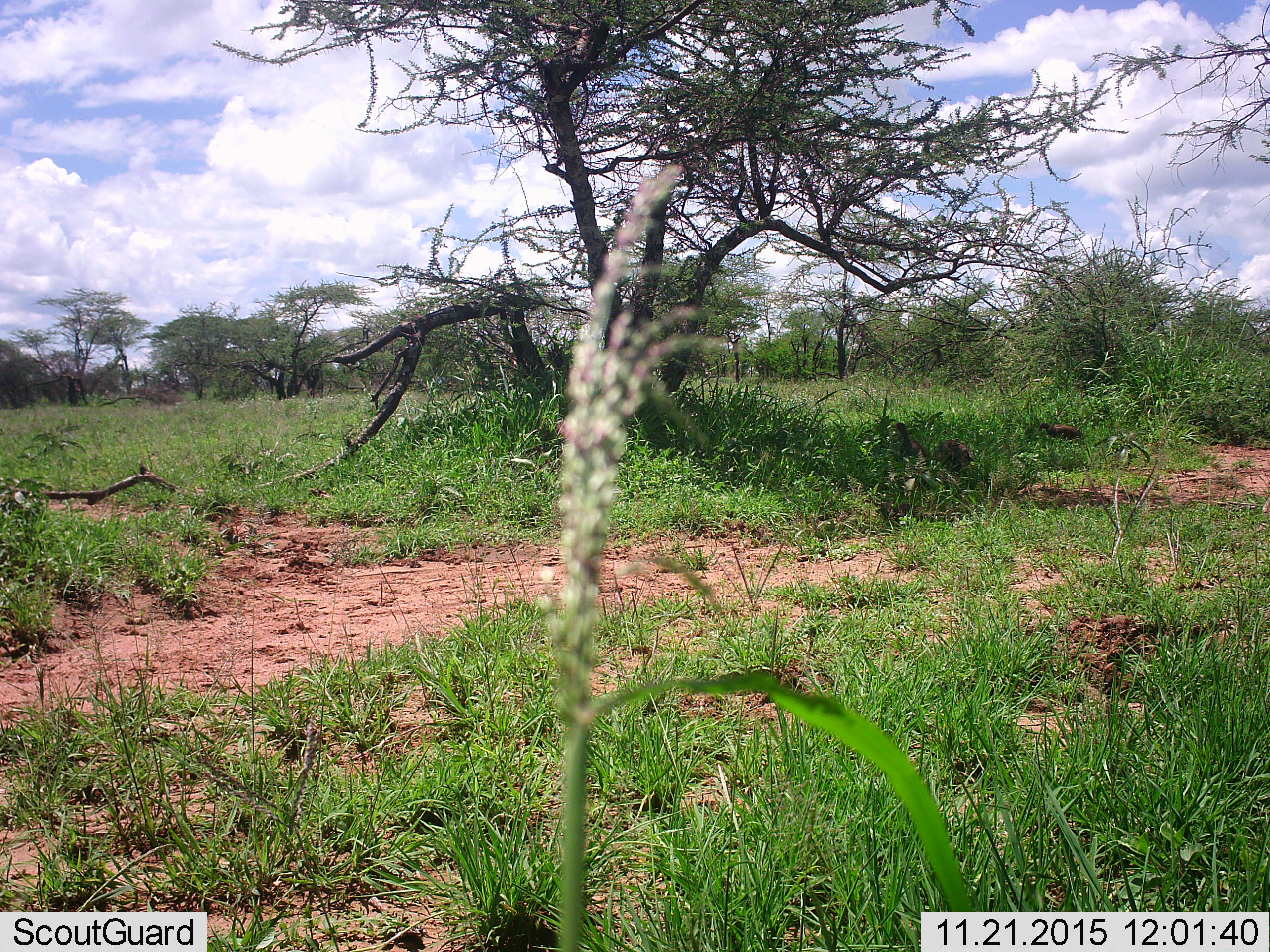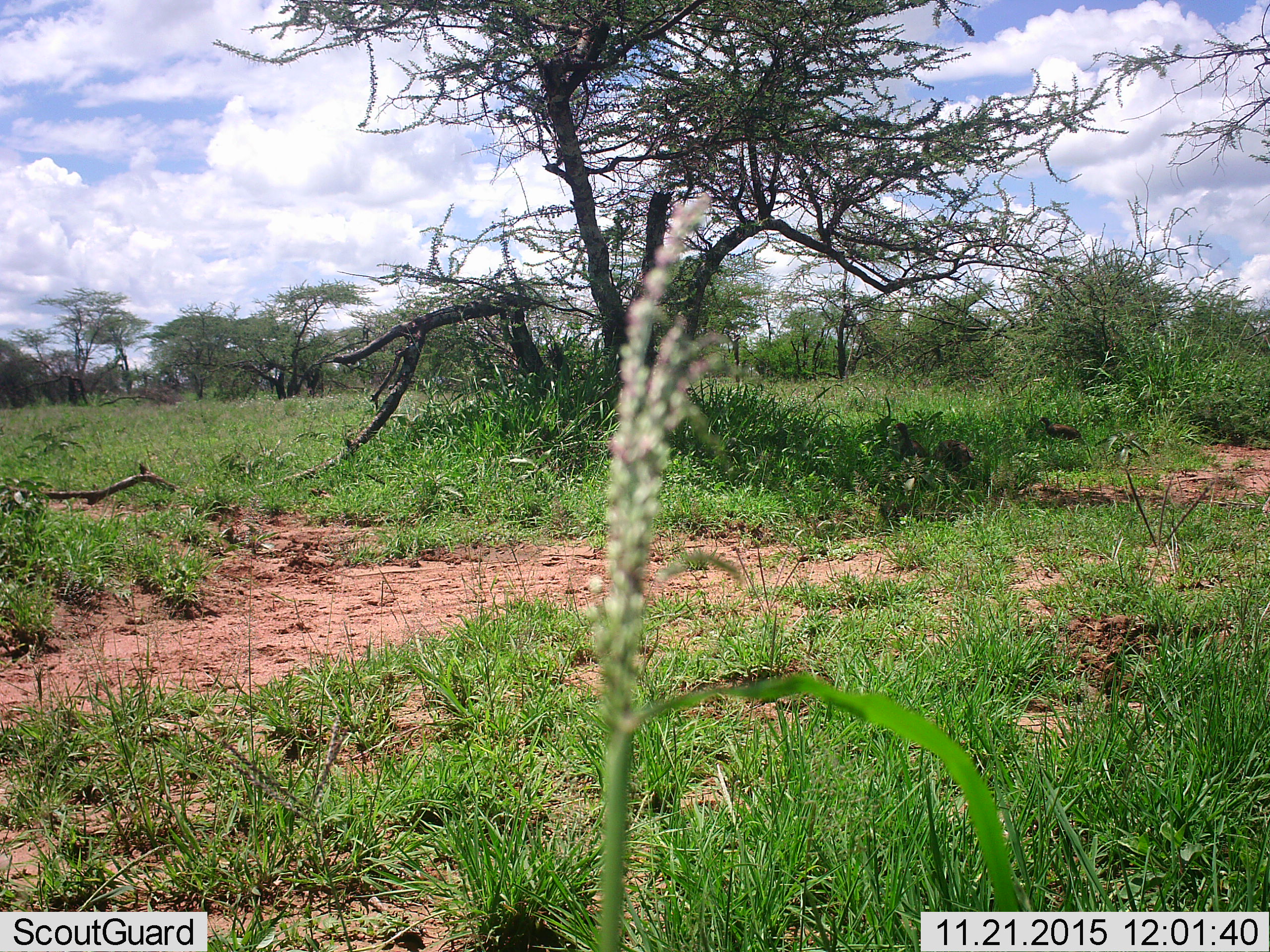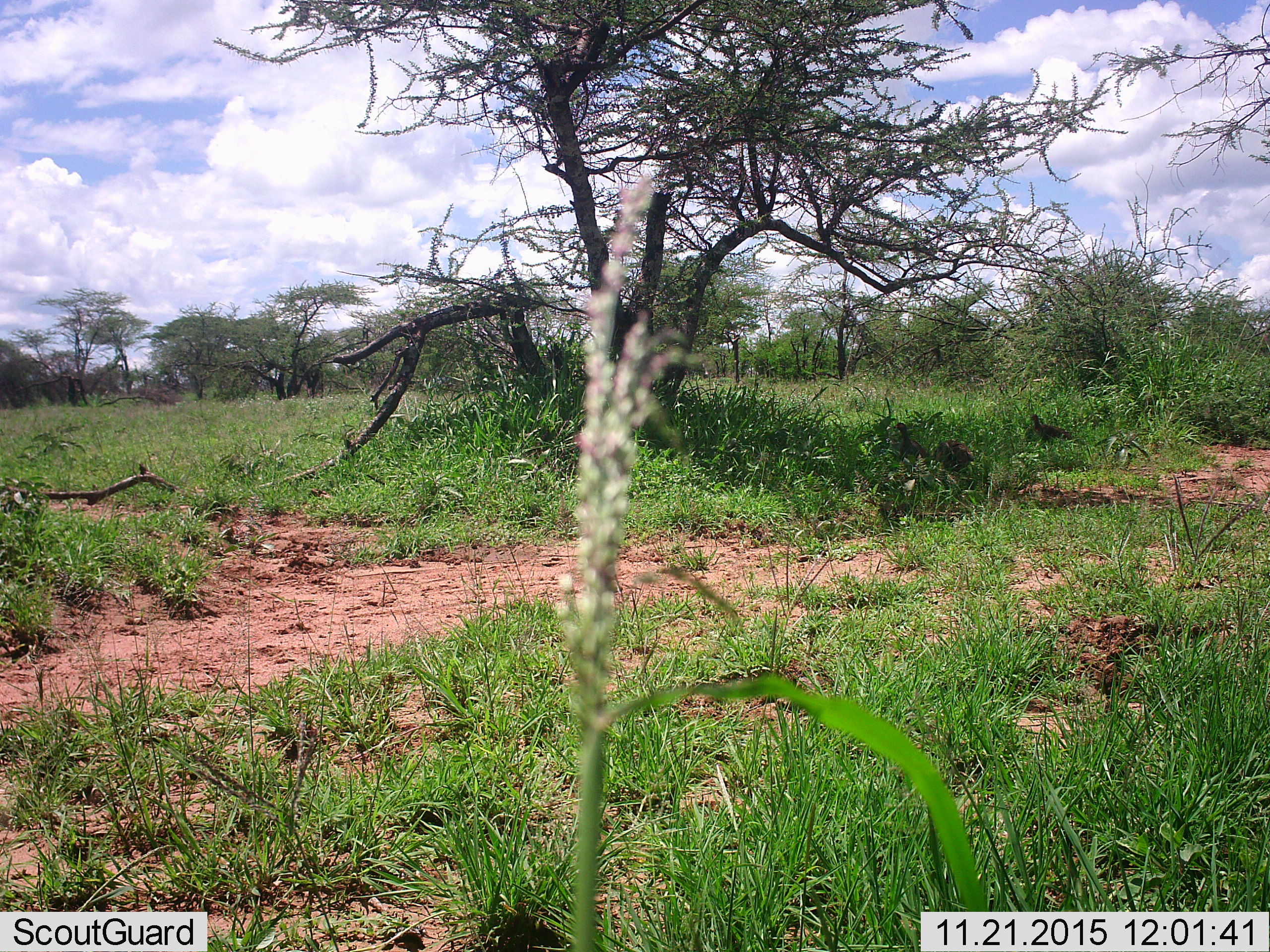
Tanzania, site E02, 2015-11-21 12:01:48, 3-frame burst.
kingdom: Animalia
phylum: Chordata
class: Aves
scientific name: Aves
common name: bird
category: otherbird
Otherbird (bird) (Aves), count 3. Behavior (volunteer vote fractions): standing 62%, resting 12%, moving 75%, interacting 0%. Young present (vote fraction): 0%. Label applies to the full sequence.